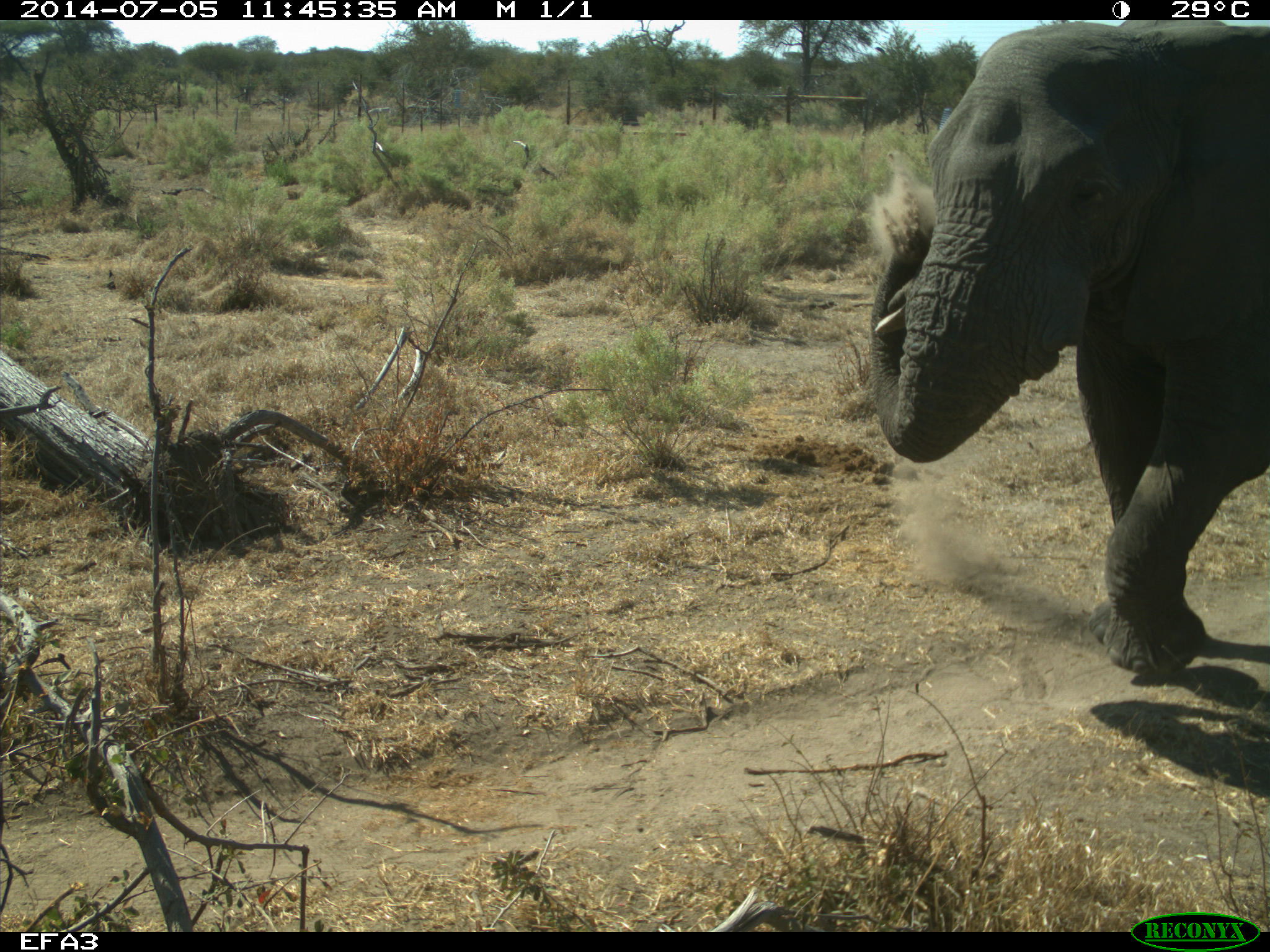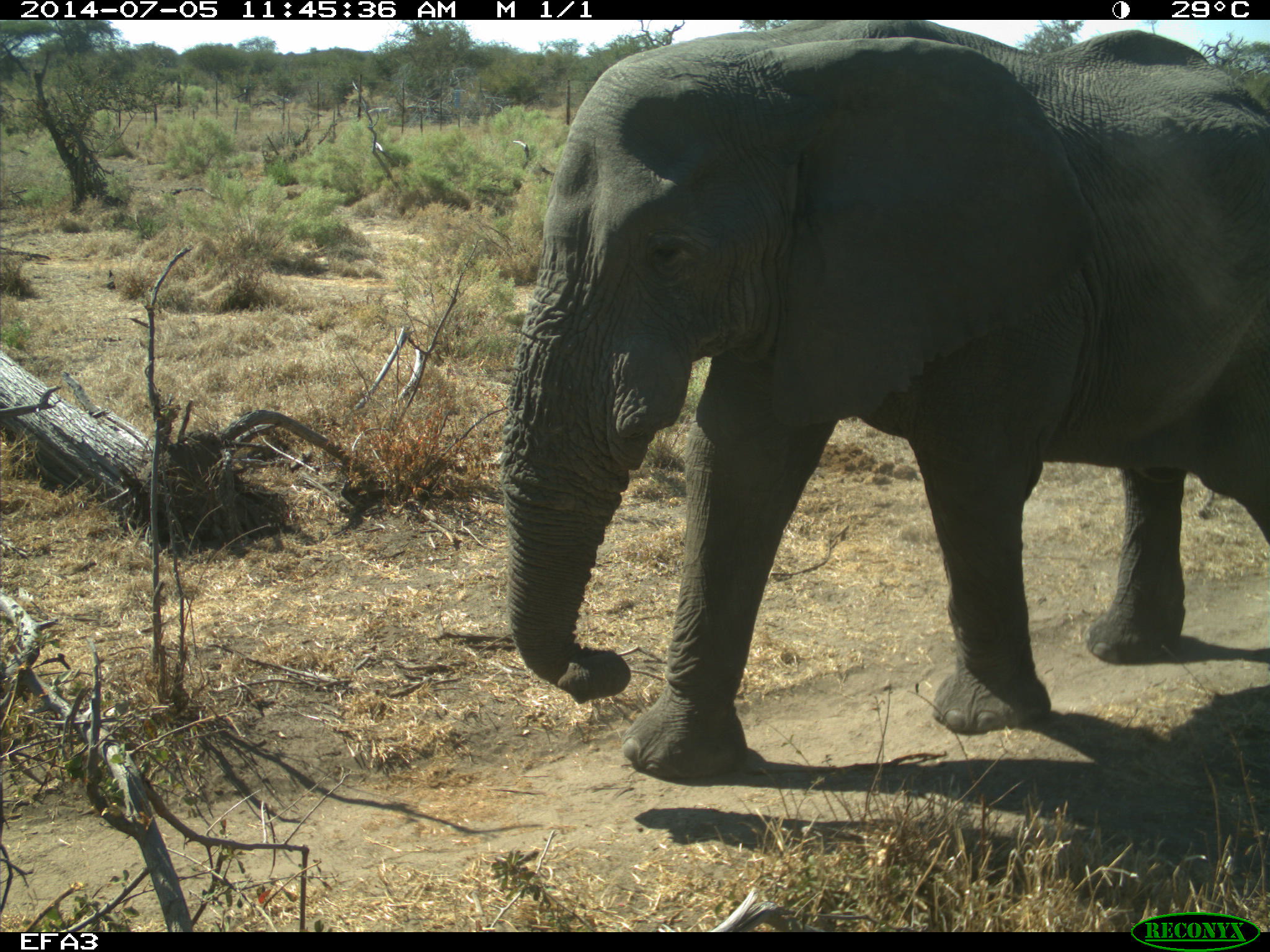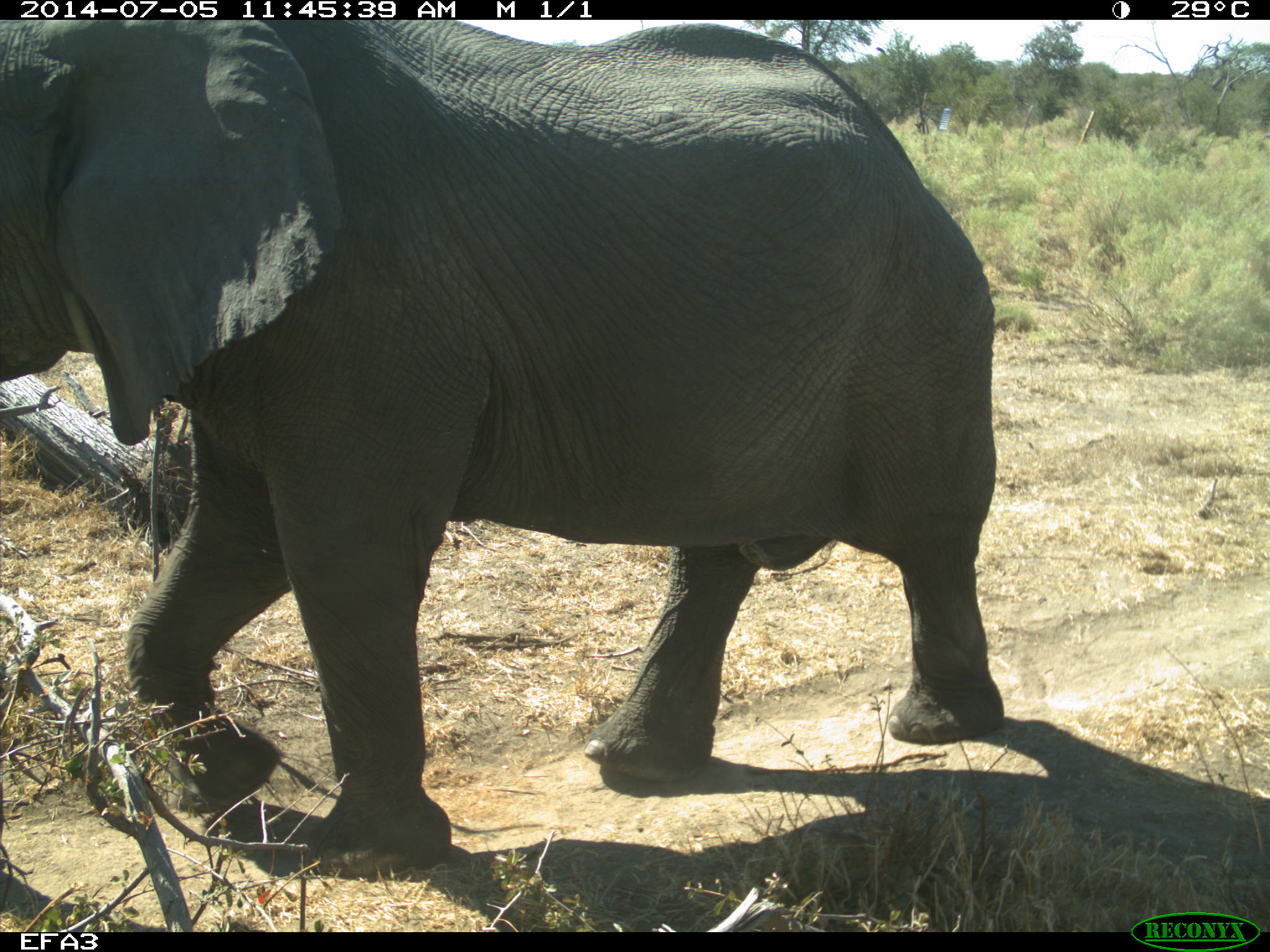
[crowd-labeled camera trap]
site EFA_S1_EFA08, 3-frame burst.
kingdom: Animalia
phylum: Chordata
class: Mammalia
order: Proboscidea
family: Elephantidae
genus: Loxodonta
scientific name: Loxodonta africana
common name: african bush elephant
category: elephant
Elephant (african bush elephant) (Loxodonta africana), count 1. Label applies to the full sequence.